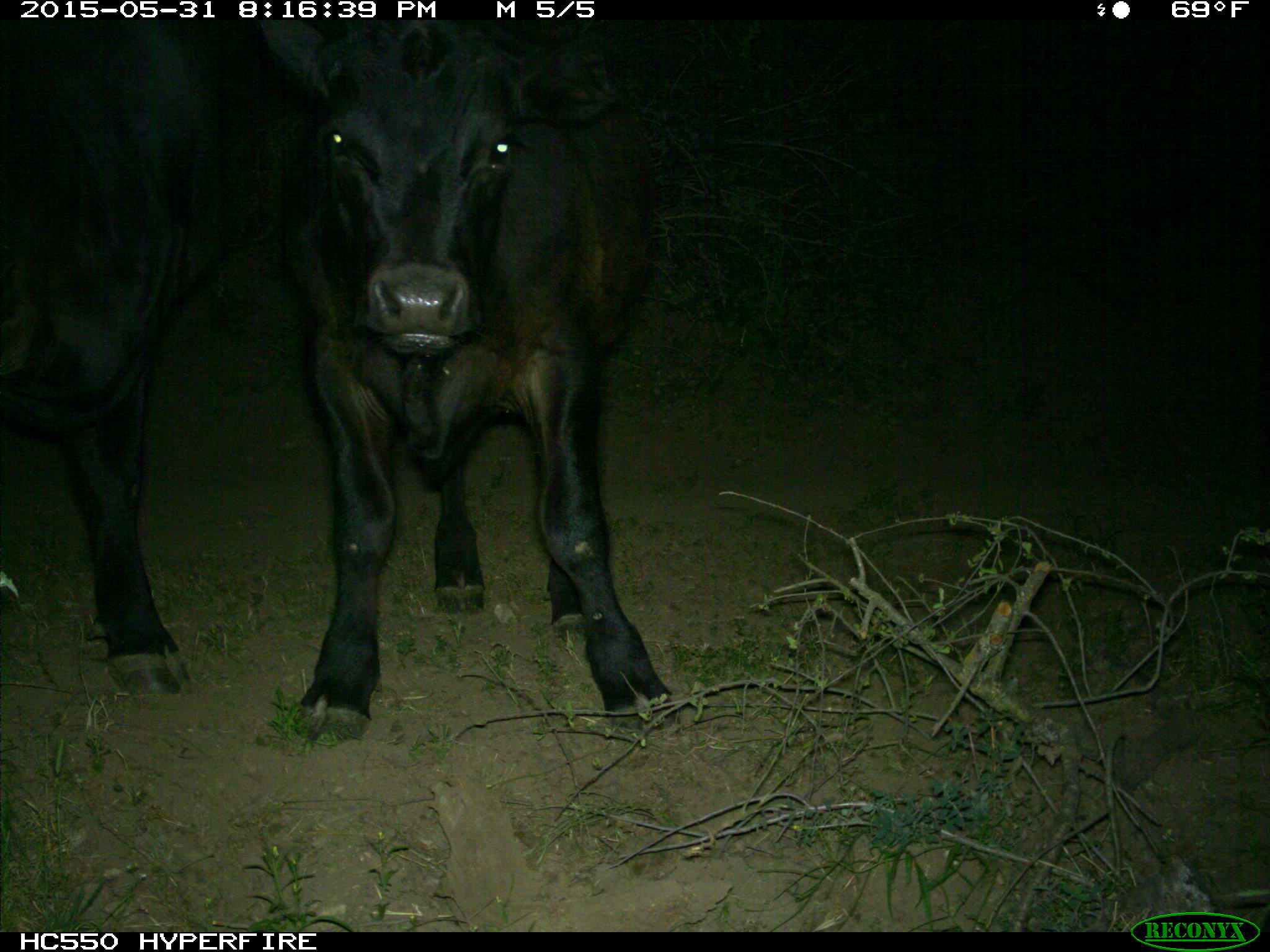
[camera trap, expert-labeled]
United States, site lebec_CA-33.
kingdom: Animalia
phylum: Chordata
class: Mammalia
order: Artiodactyla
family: Bovidae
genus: Bos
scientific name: Bos taurus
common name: domestic cow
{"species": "Bos taurus (domestic cow)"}